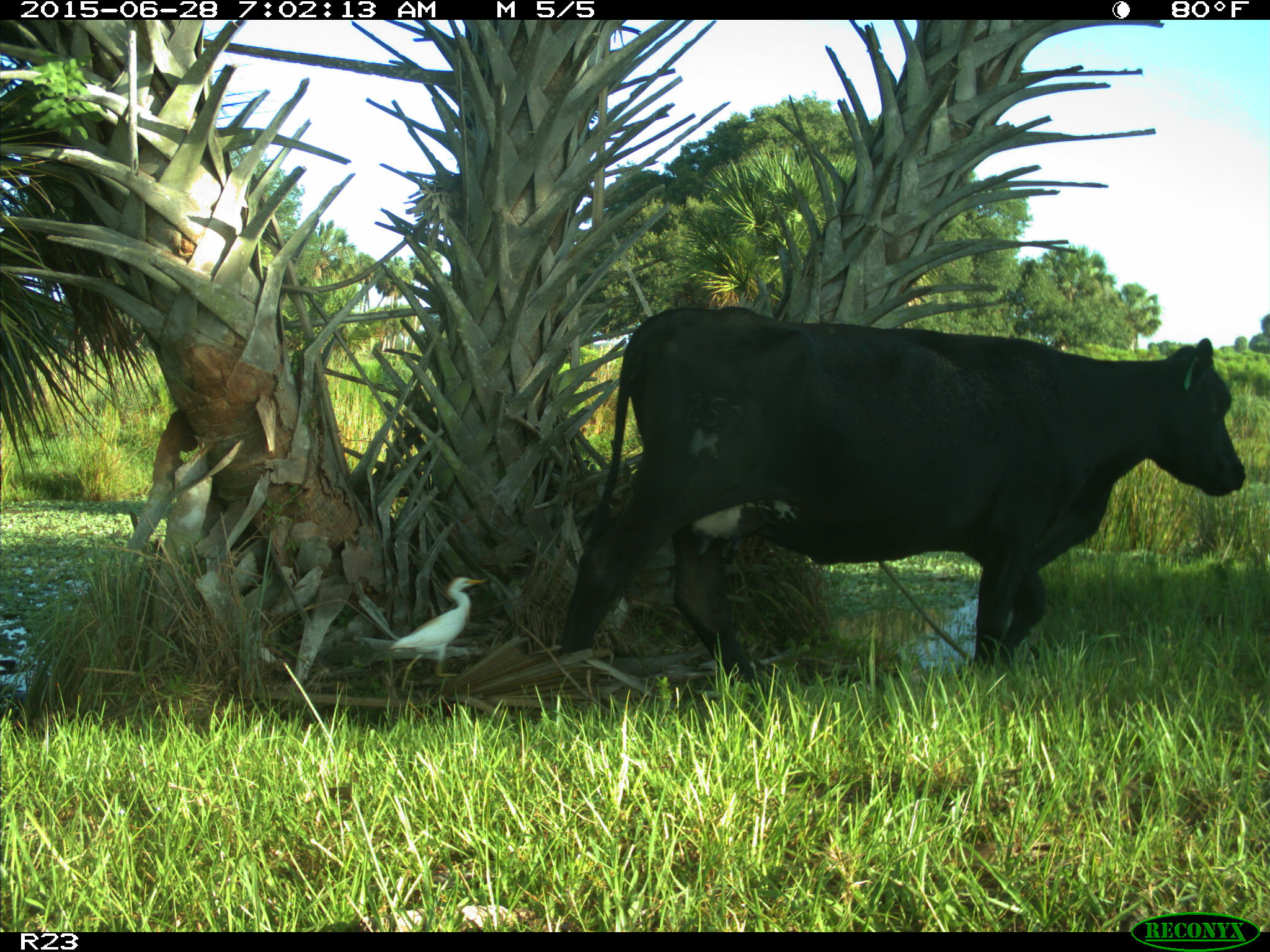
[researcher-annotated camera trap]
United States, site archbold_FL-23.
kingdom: Animalia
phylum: Chordata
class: Mammalia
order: Artiodactyla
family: Bovidae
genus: Bos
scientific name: Bos taurus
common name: domestic cow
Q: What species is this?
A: Bos taurus (domestic cow).